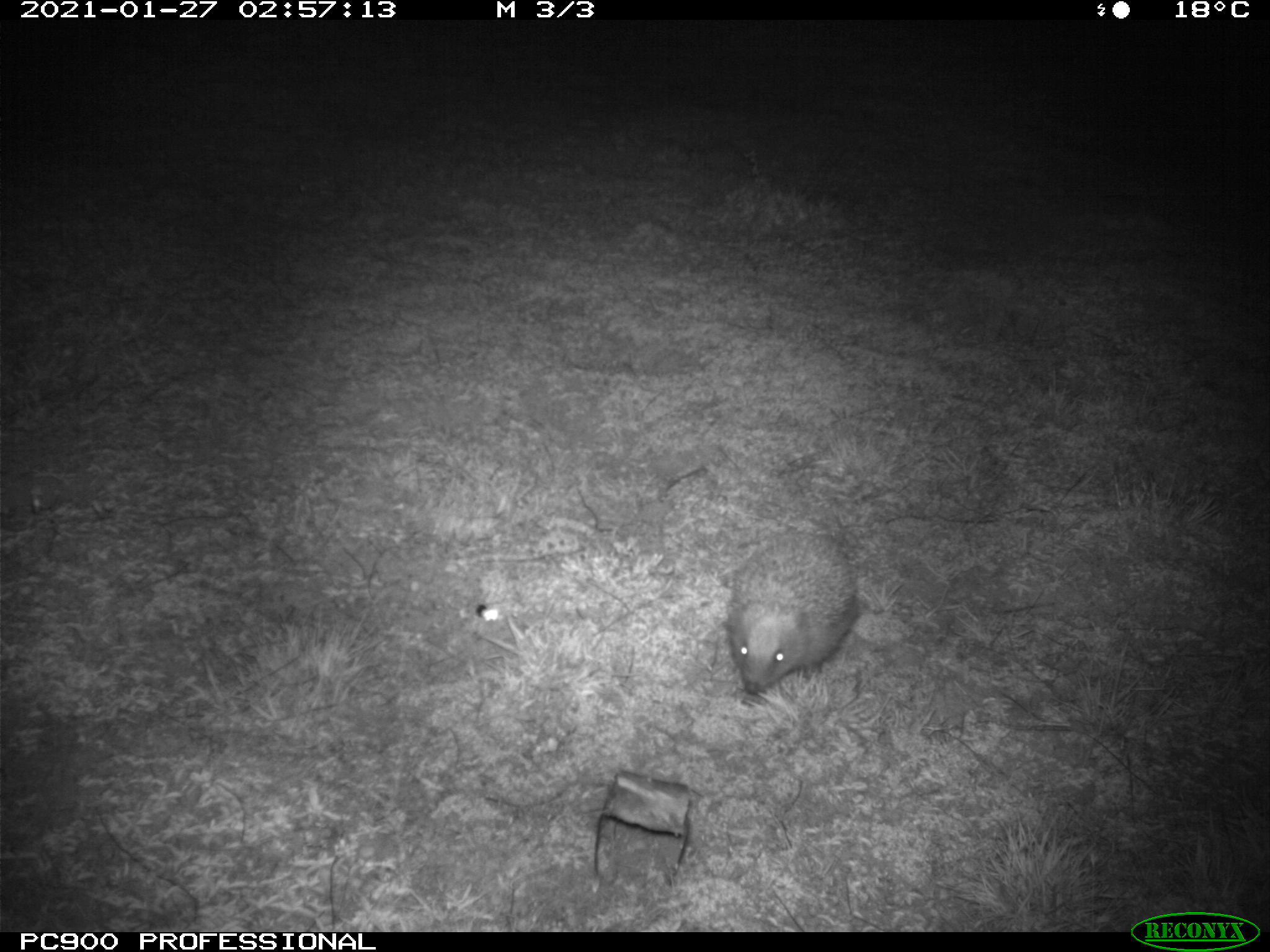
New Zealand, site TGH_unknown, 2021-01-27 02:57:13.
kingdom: Animalia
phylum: Chordata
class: Mammalia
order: Eulipotyphla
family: Erinaceidae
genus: Erinaceus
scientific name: Erinaceus europaeus europaeus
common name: european hedgehog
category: hedgehog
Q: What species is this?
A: Hedgehog (european hedgehog) (Erinaceus europaeus europaeus).